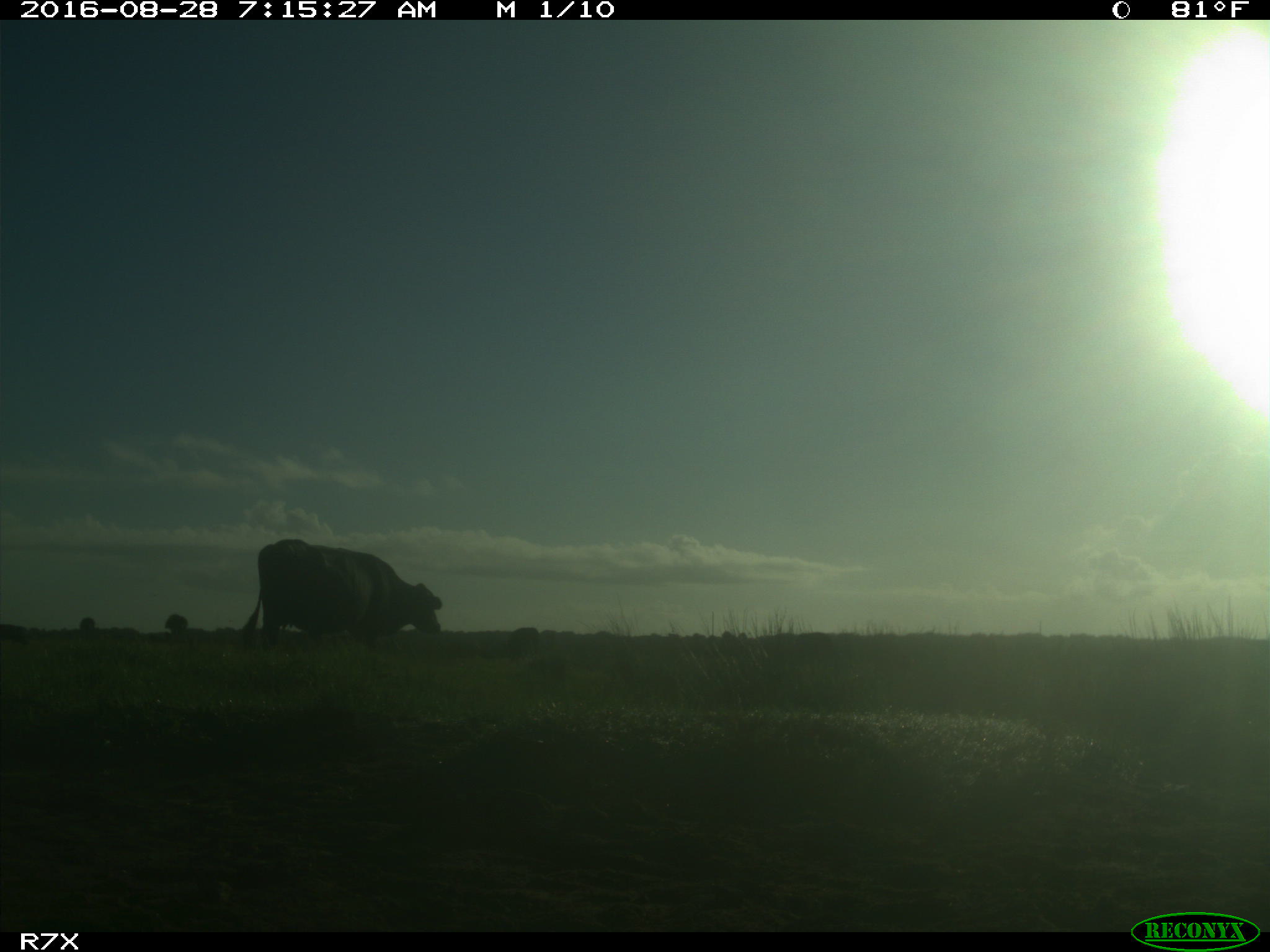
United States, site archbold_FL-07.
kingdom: Animalia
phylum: Chordata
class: Mammalia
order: Artiodactyla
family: Bovidae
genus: Bos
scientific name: Bos taurus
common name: domestic cow